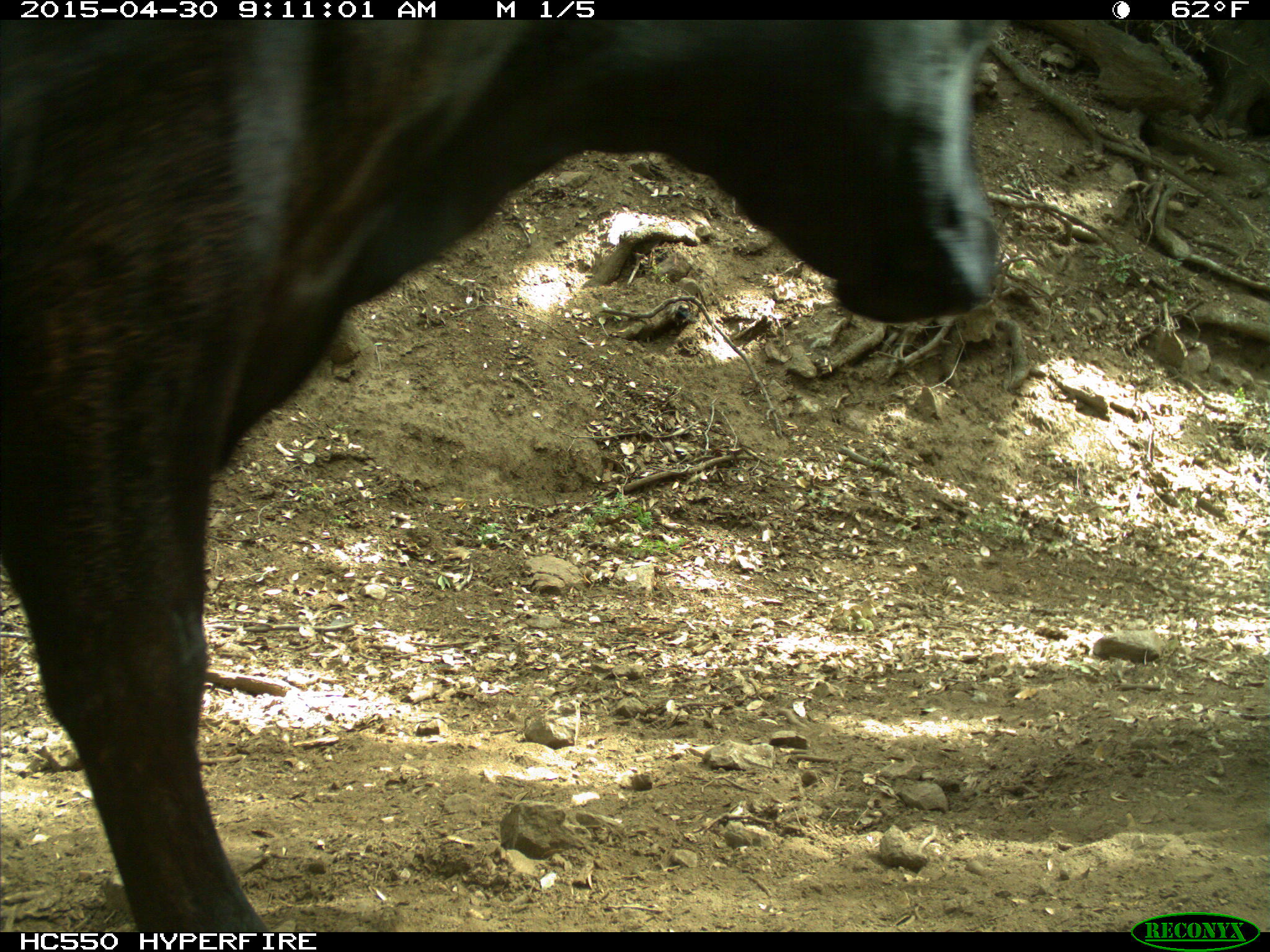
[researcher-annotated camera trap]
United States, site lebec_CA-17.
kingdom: Animalia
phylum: Chordata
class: Mammalia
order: Artiodactyla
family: Bovidae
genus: Bos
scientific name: Bos taurus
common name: domestic cow